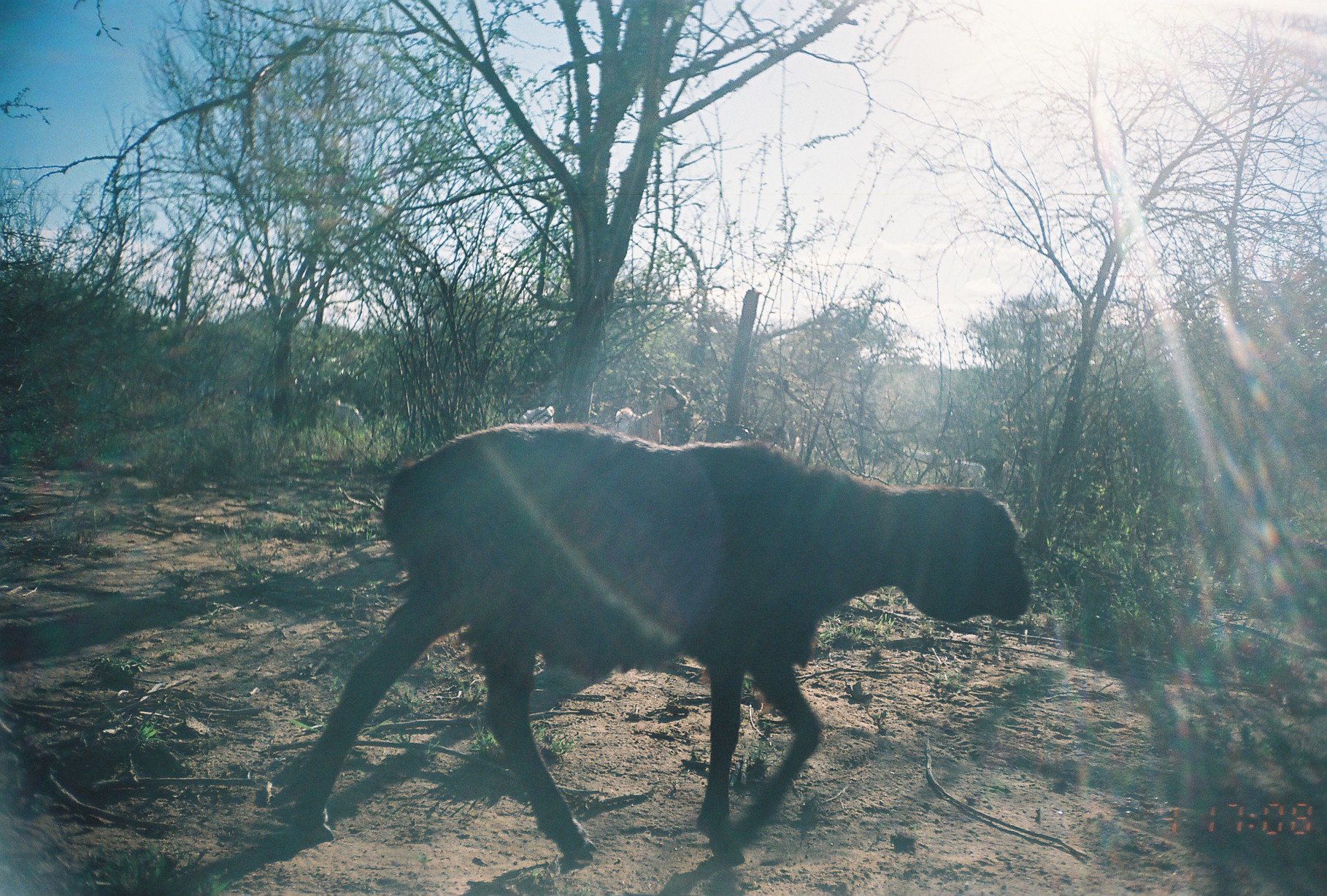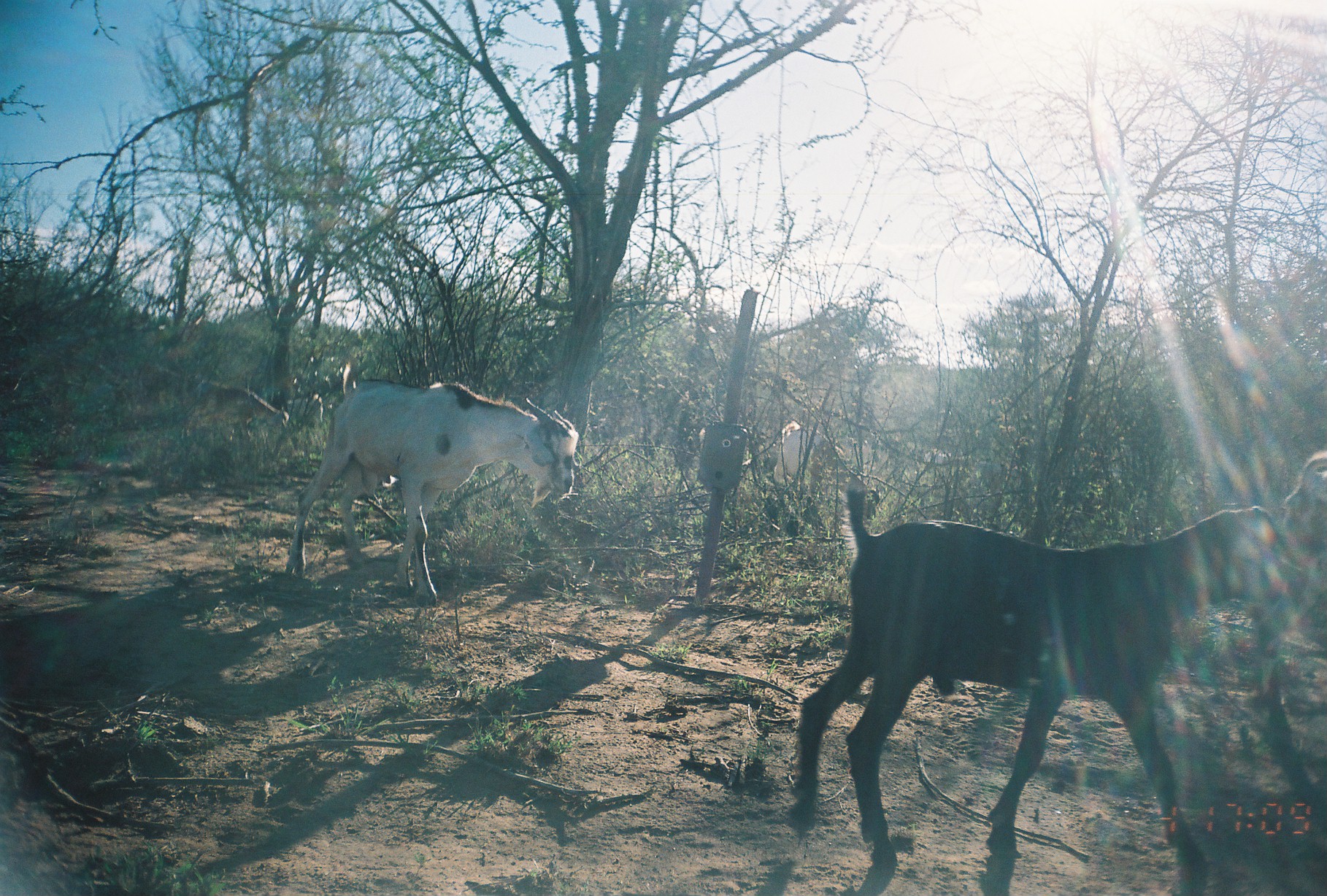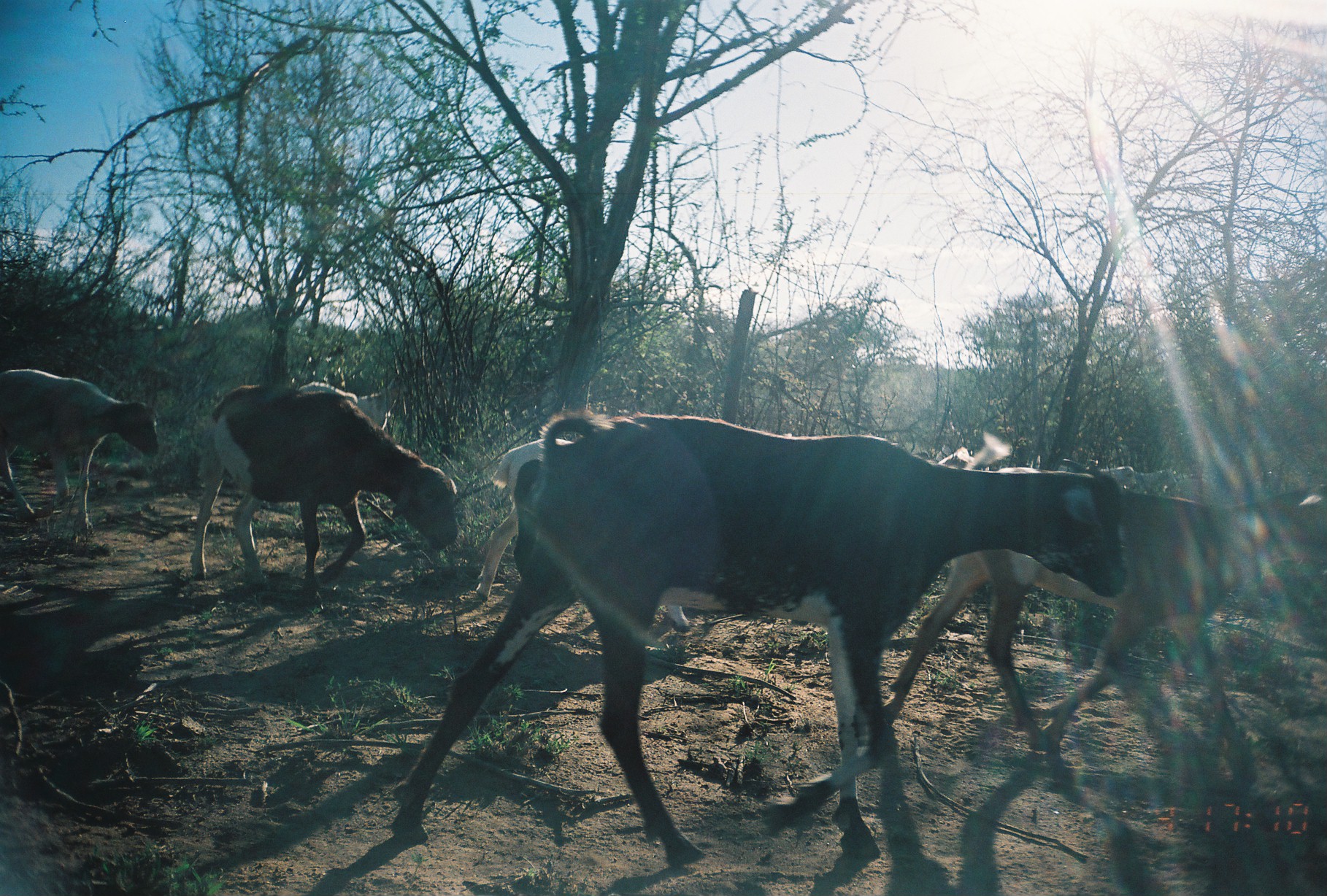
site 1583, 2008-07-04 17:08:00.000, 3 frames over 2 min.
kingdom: Animalia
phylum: Chordata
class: Mammalia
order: Artiodactyla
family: Bovidae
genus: Ovis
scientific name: Ovis aries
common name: domestic sheep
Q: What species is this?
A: Ovis aries (domestic sheep).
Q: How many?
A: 1.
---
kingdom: Animalia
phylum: Chordata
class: Mammalia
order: Artiodactyla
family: Bovidae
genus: Capra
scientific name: Capra aegagrus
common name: wild goat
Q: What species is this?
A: Capra aegagrus (wild goat).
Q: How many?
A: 6.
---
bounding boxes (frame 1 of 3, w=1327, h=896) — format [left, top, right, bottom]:
ovis aries: [294, 422, 1033, 866]; [614, 384, 689, 445]; [943, 458, 986, 489]; [331, 399, 364, 427]; [518, 406, 555, 423]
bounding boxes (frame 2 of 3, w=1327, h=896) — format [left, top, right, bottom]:
capra aegagrus: [787, 484, 1306, 857]; [283, 359, 582, 606]; [772, 419, 881, 522]; [1279, 447, 1327, 627]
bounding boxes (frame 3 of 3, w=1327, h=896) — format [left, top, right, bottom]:
group: [0, 368, 1326, 869]